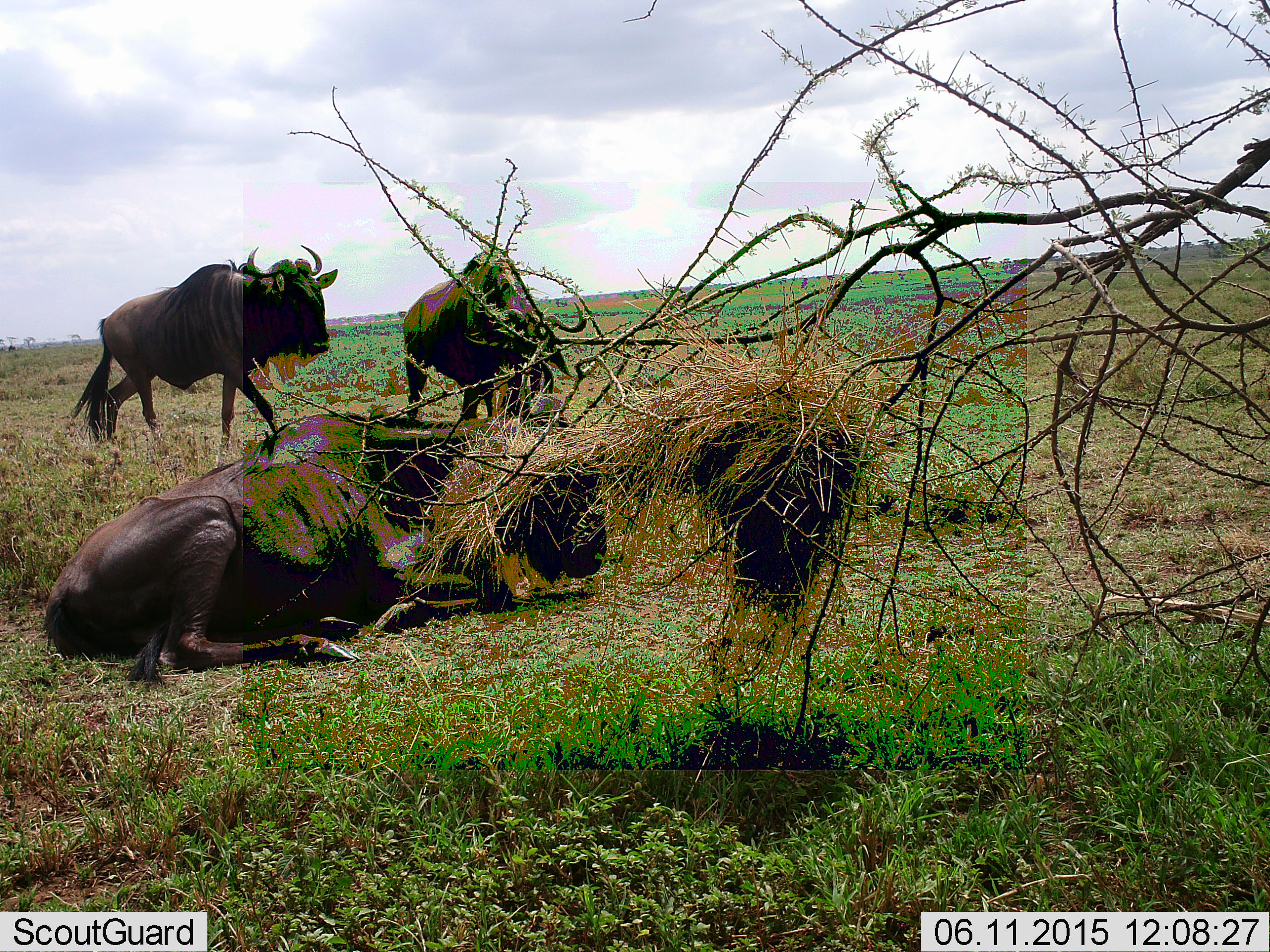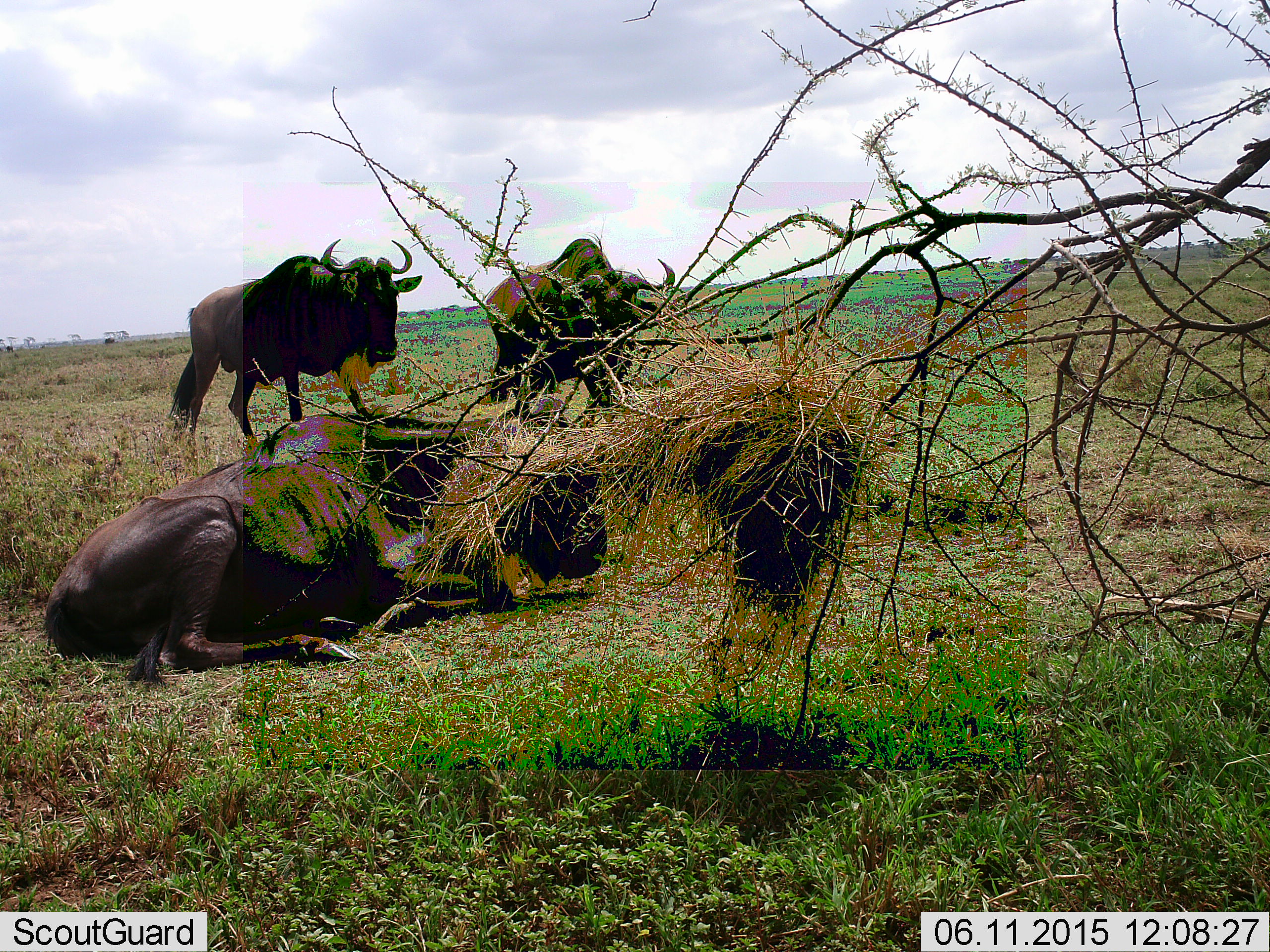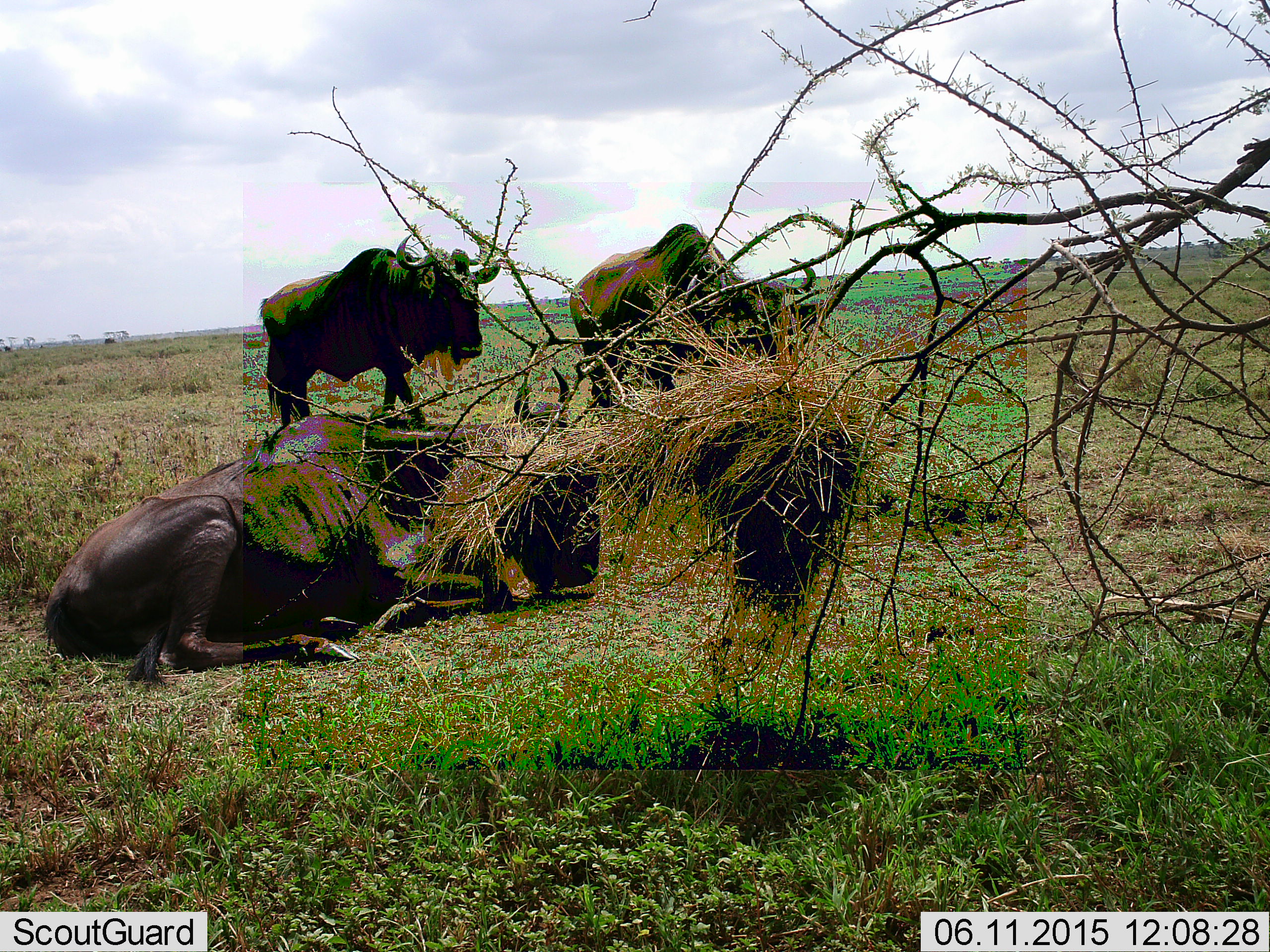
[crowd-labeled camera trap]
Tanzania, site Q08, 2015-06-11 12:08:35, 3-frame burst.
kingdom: Animalia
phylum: Chordata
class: Mammalia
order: Artiodactyla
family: Bovidae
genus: Connochaetes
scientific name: Connochaetes taurinus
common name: blue wildebeest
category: wildebeest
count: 4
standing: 10%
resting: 80%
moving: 70%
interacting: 0%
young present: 0%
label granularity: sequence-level